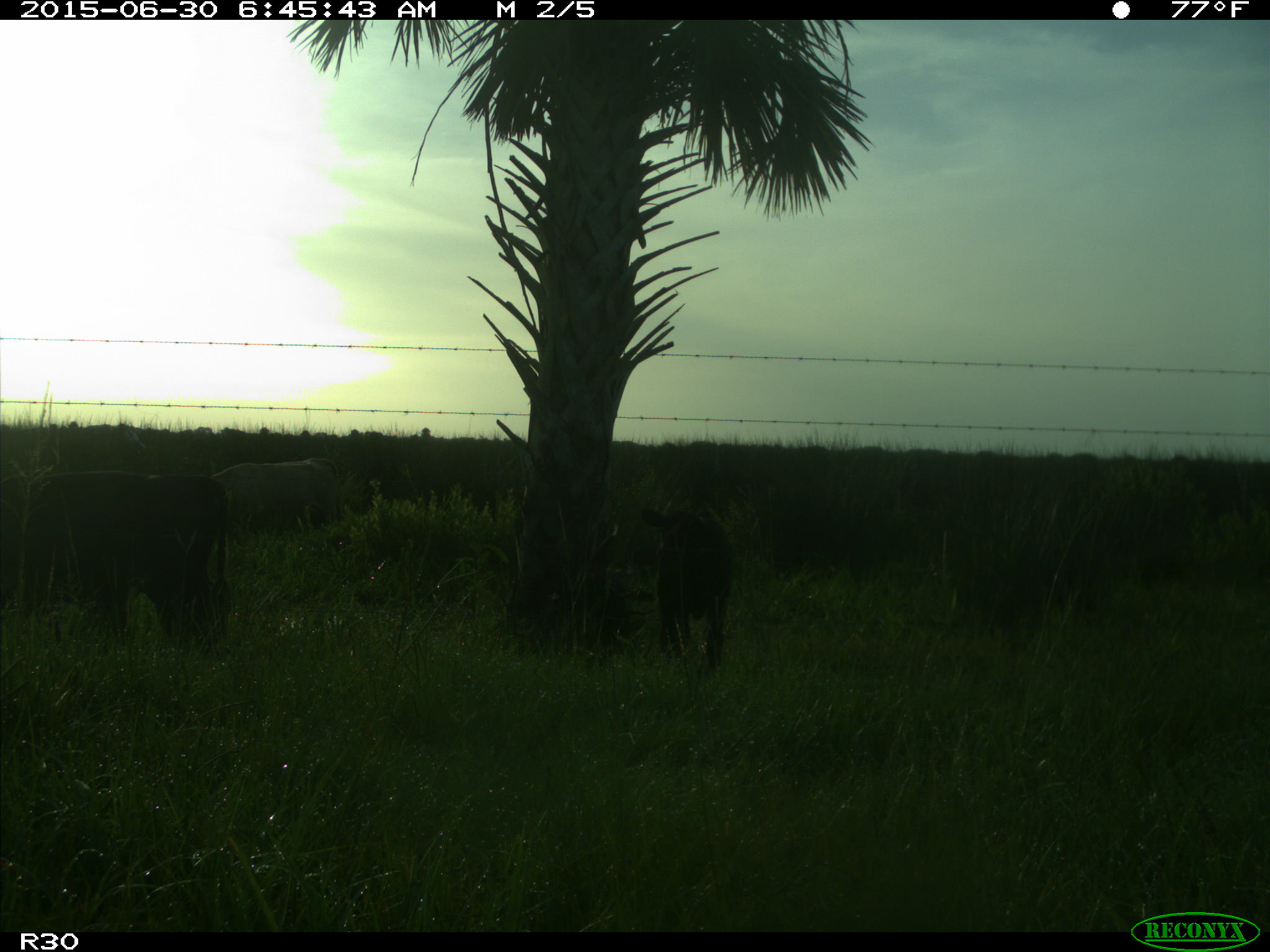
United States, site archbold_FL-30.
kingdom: Animalia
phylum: Chordata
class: Mammalia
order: Artiodactyla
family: Bovidae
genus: Bos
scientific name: Bos taurus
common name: domestic cow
Bos taurus (domestic cow).